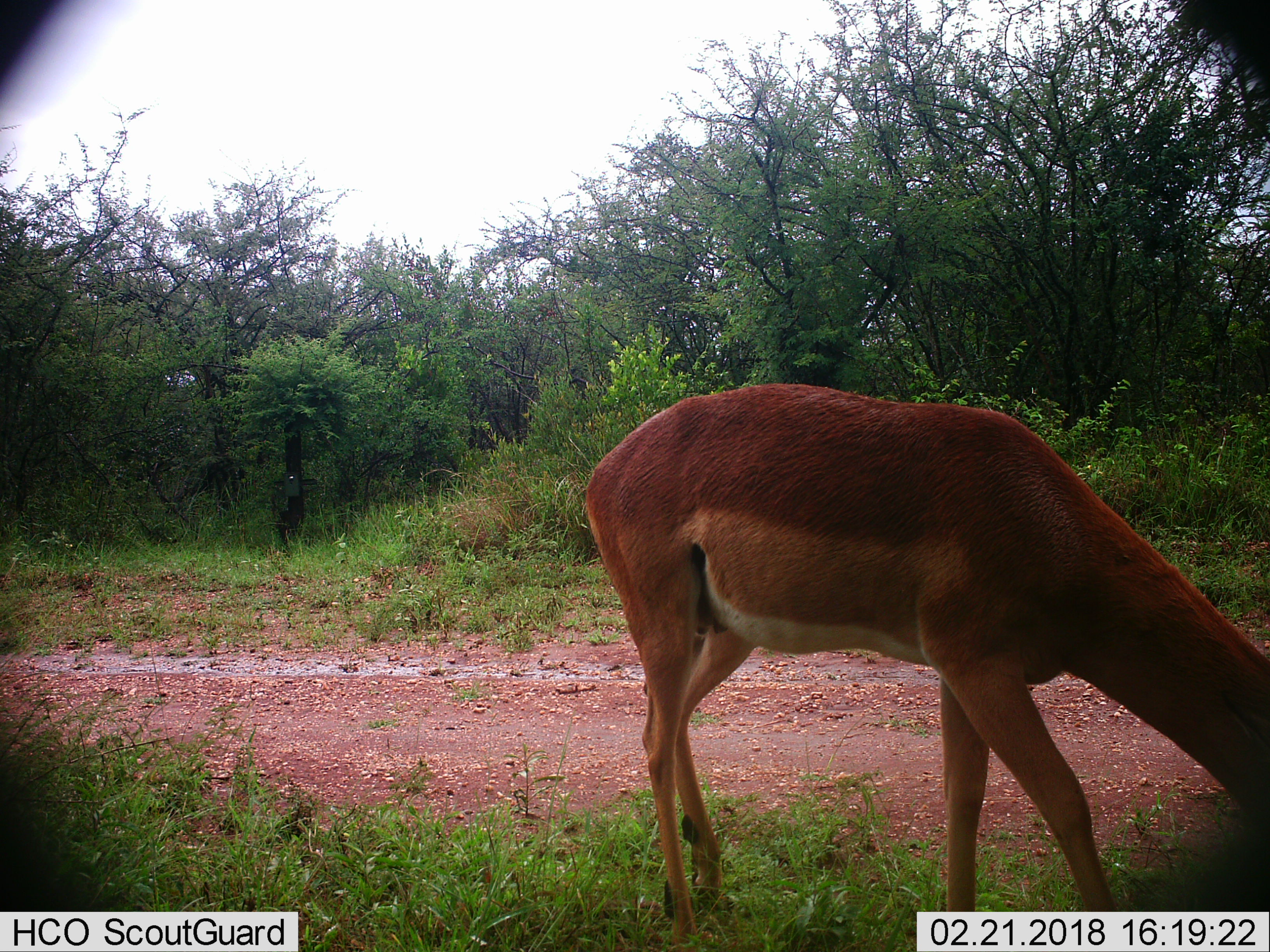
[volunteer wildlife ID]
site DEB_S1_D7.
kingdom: Animalia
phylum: Chordata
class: Mammalia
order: Artiodactyla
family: Bovidae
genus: Aepyceros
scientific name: Aepyceros melampus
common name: impala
Impala (Aepyceros melampus), count 1. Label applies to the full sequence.